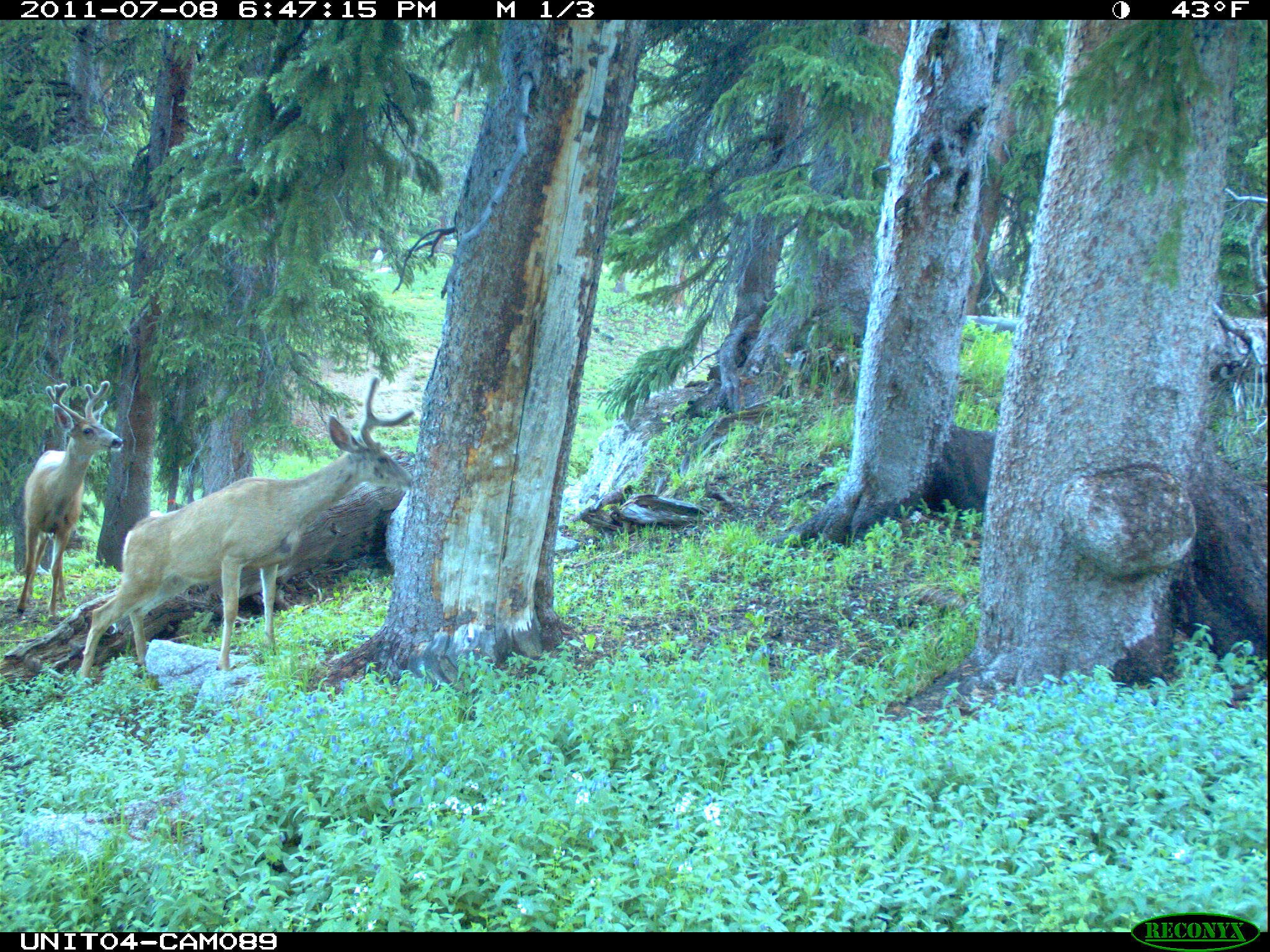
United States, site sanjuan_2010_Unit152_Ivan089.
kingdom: Animalia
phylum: Chordata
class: Mammalia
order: Artiodactyla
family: Cervidae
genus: Odocoileus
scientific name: Odocoileus hemionus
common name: mule deer